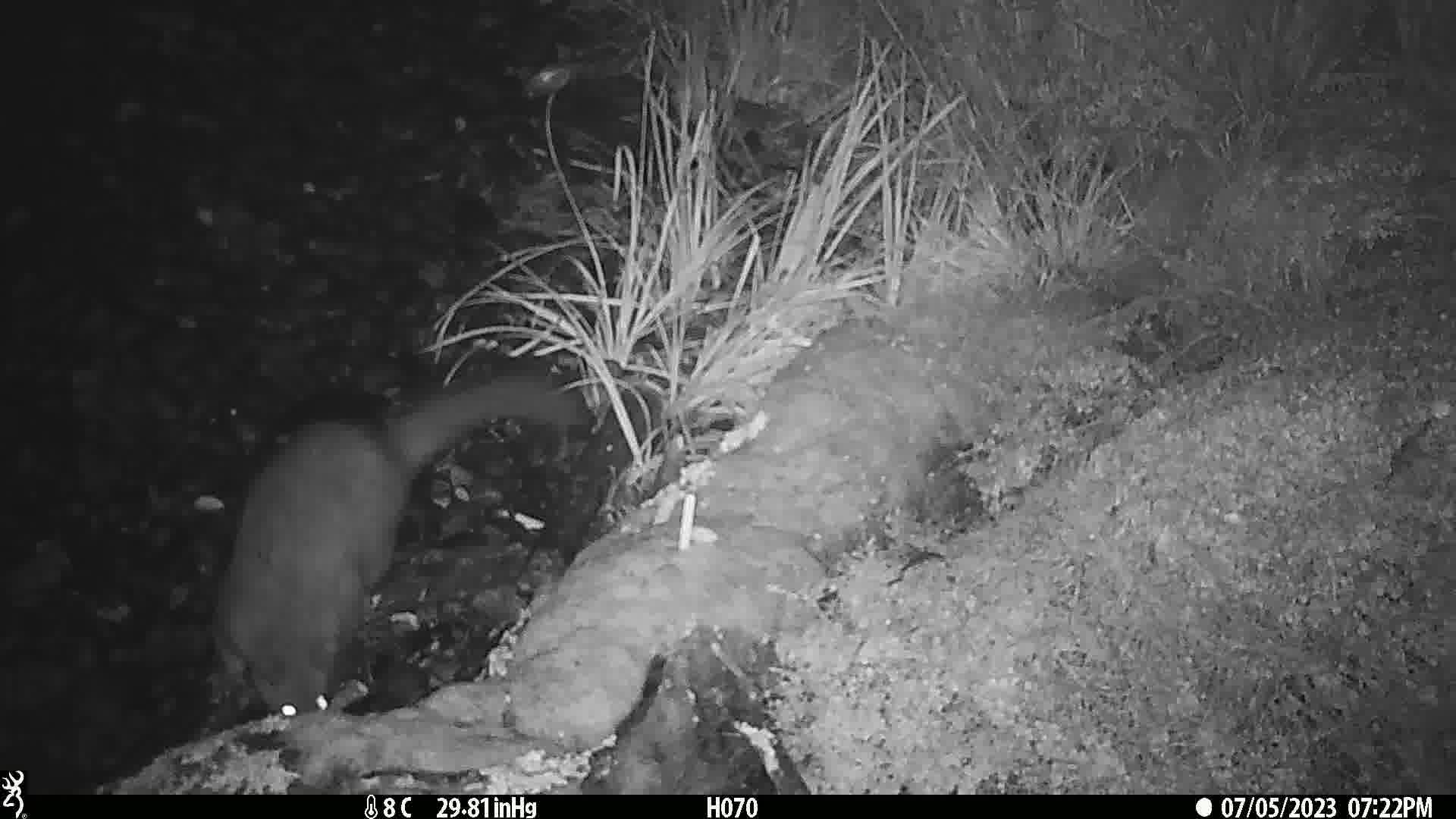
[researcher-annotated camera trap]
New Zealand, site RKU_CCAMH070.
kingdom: Animalia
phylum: Chordata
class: Mammalia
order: Diprotodontia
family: Phalangeridae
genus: Trichosurus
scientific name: Trichosurus vulpecula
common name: common brushtail possum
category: possum